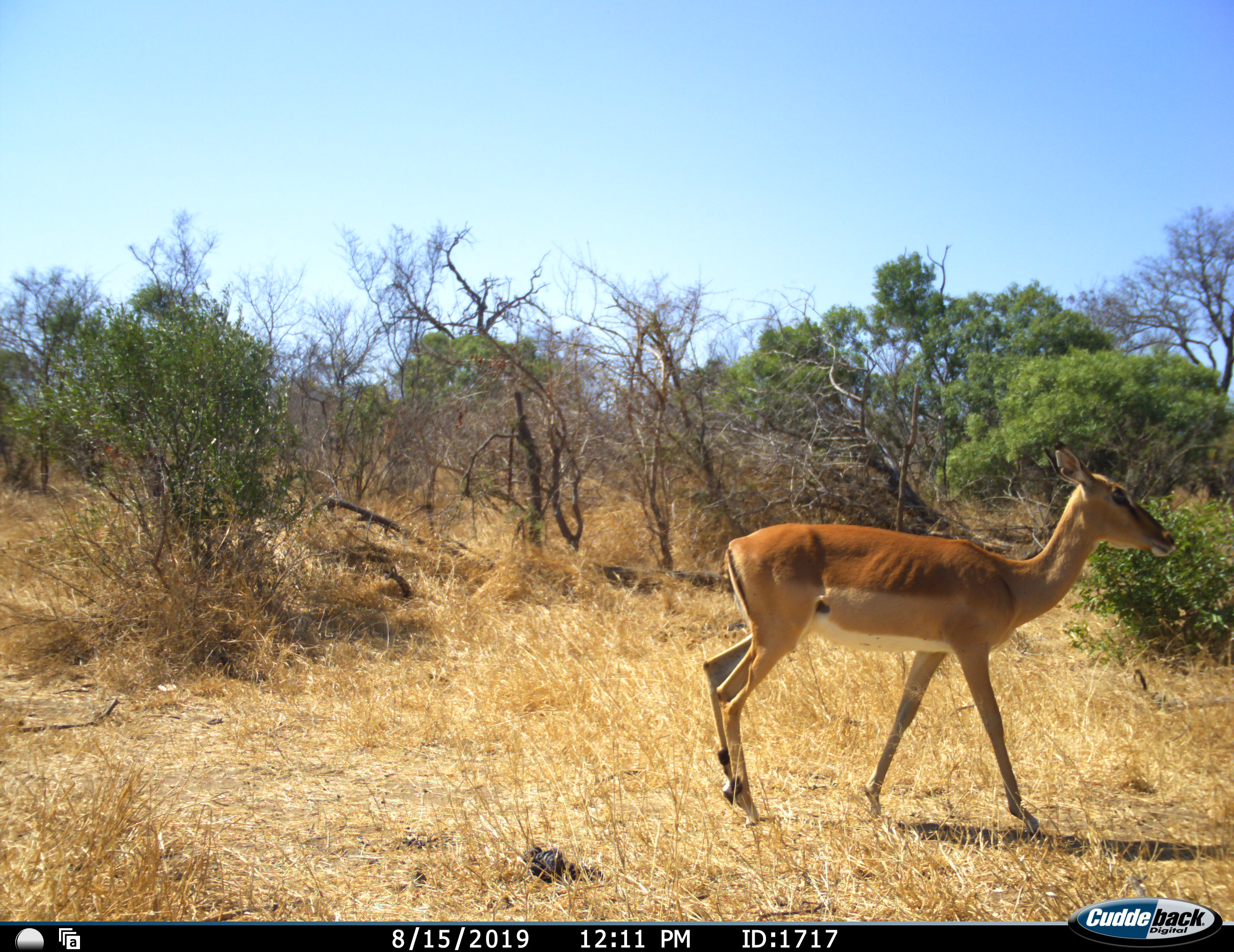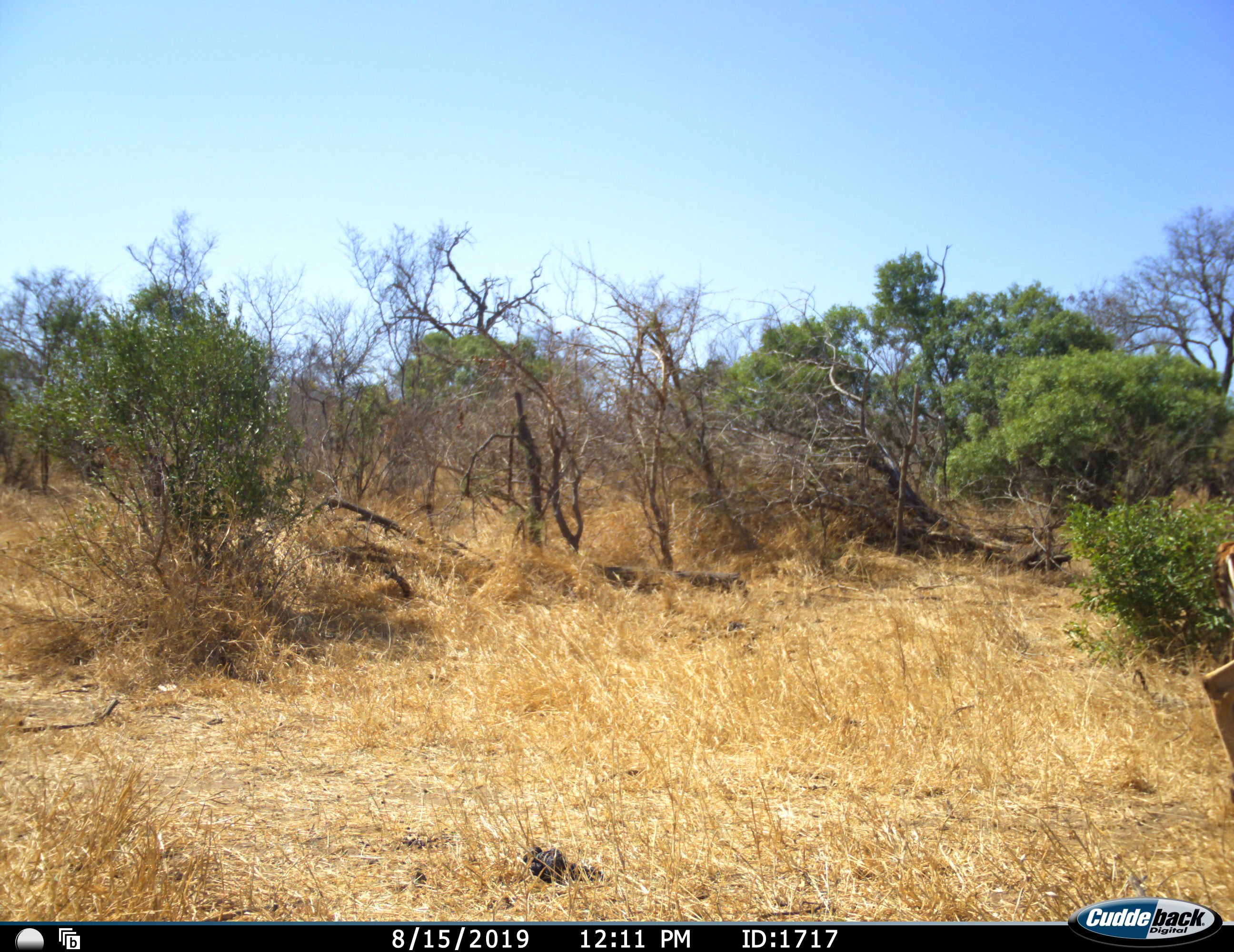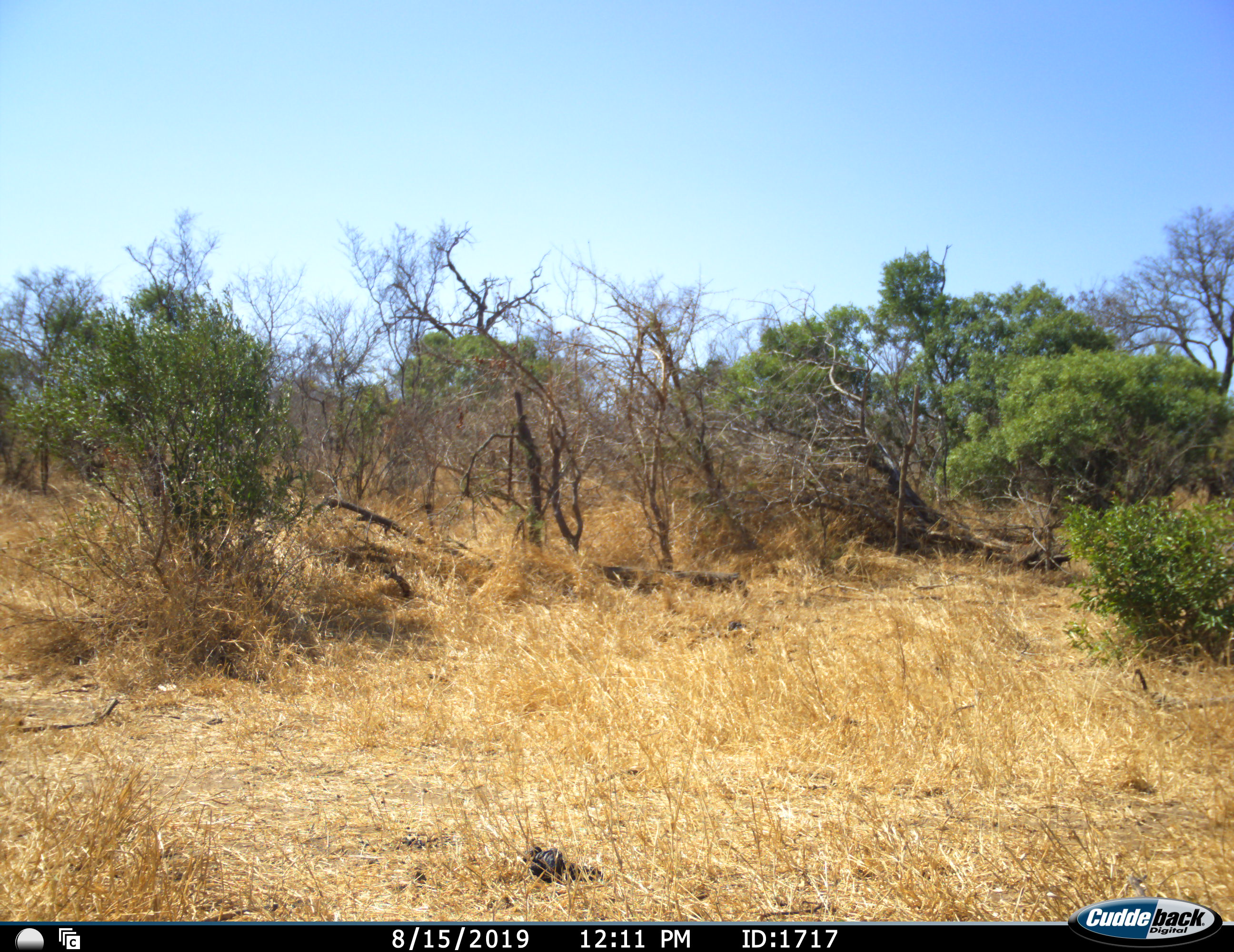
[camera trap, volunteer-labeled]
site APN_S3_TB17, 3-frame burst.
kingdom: Animalia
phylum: Chordata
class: Mammalia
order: Artiodactyla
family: Bovidae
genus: Aepyceros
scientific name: Aepyceros melampus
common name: impala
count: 1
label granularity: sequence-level